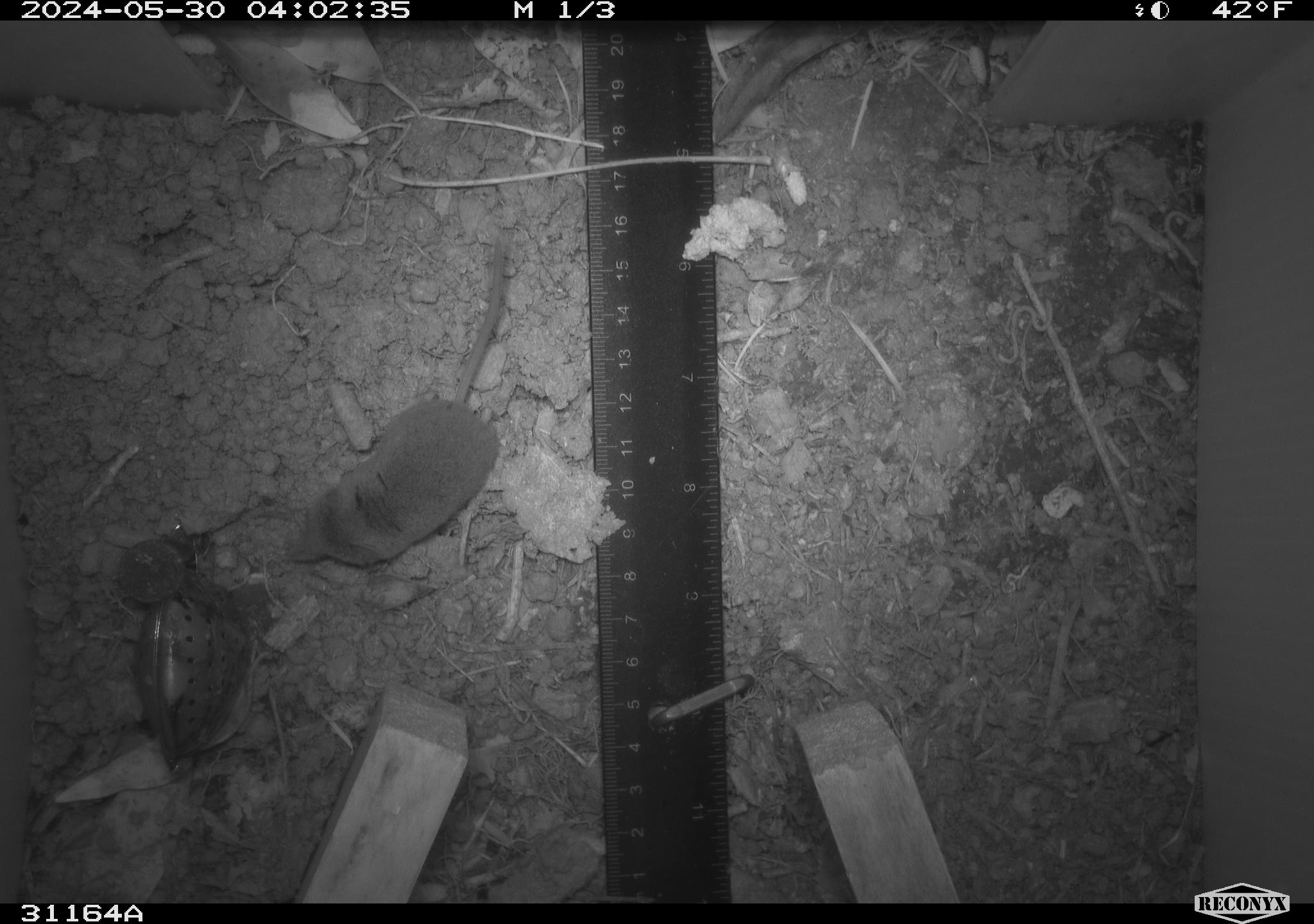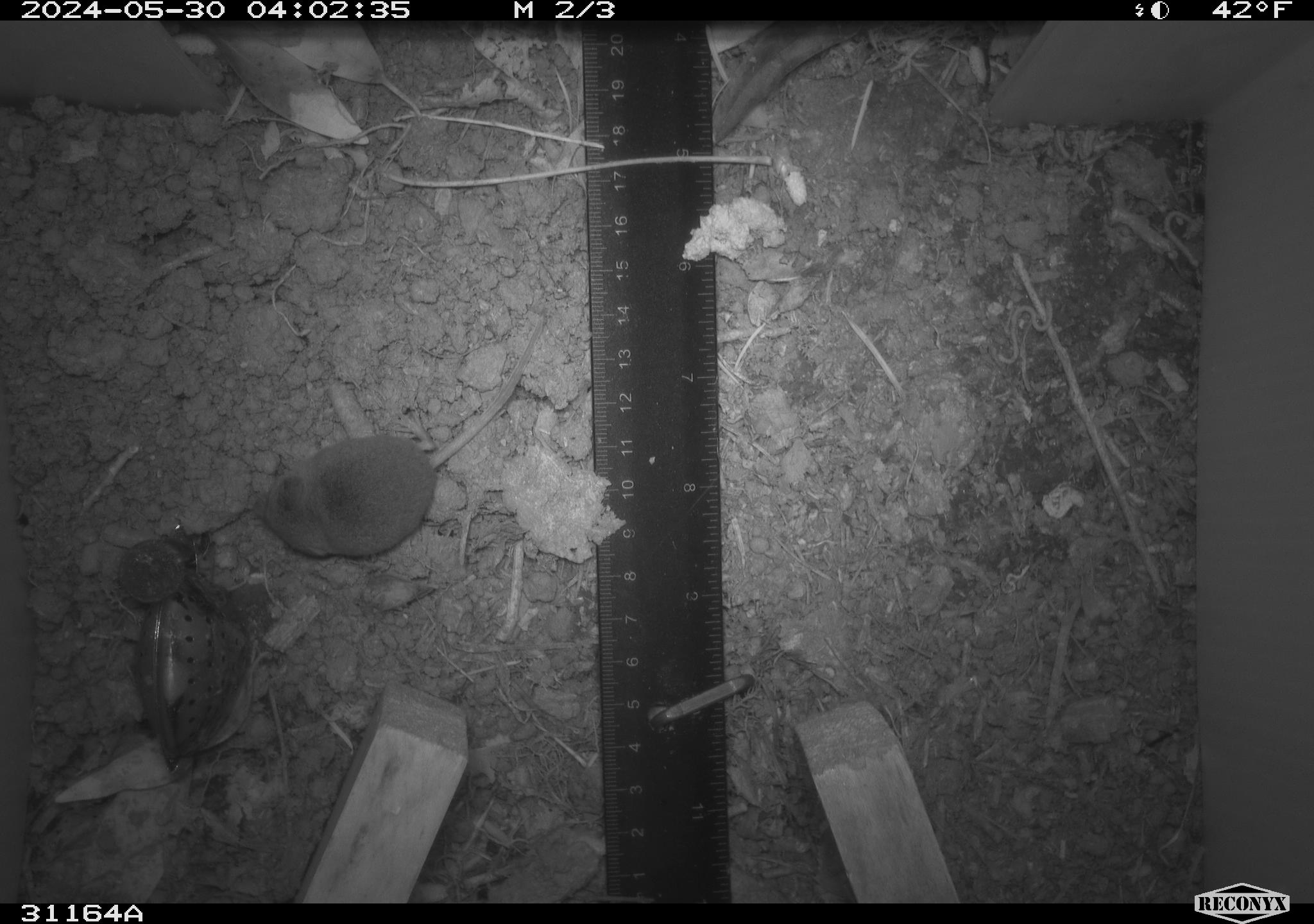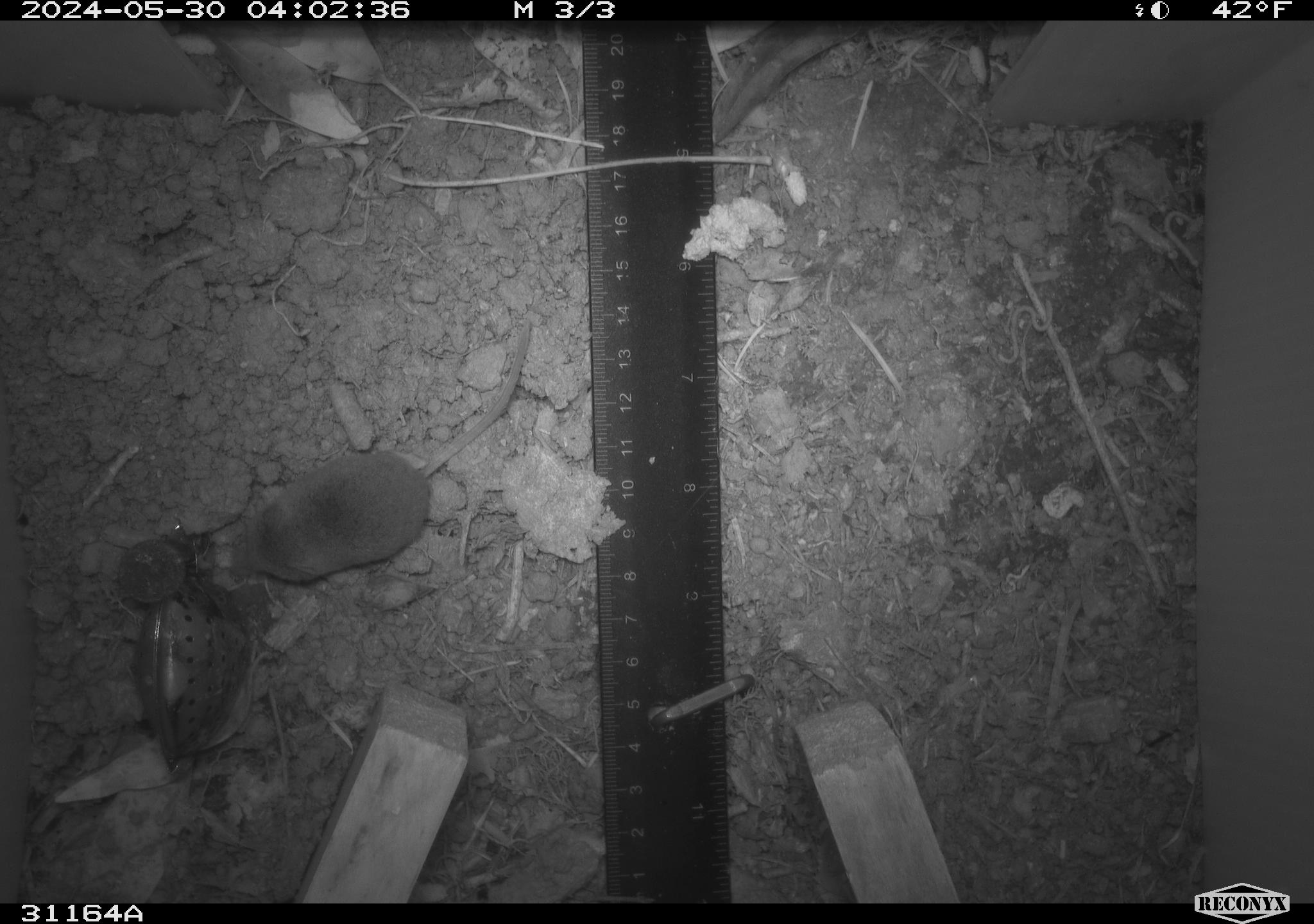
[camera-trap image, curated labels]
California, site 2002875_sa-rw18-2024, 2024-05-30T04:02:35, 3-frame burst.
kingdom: Animalia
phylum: Chordata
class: Mammalia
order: Eulipotyphla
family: Soricidae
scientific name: Soricidae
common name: shrews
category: soricidae family